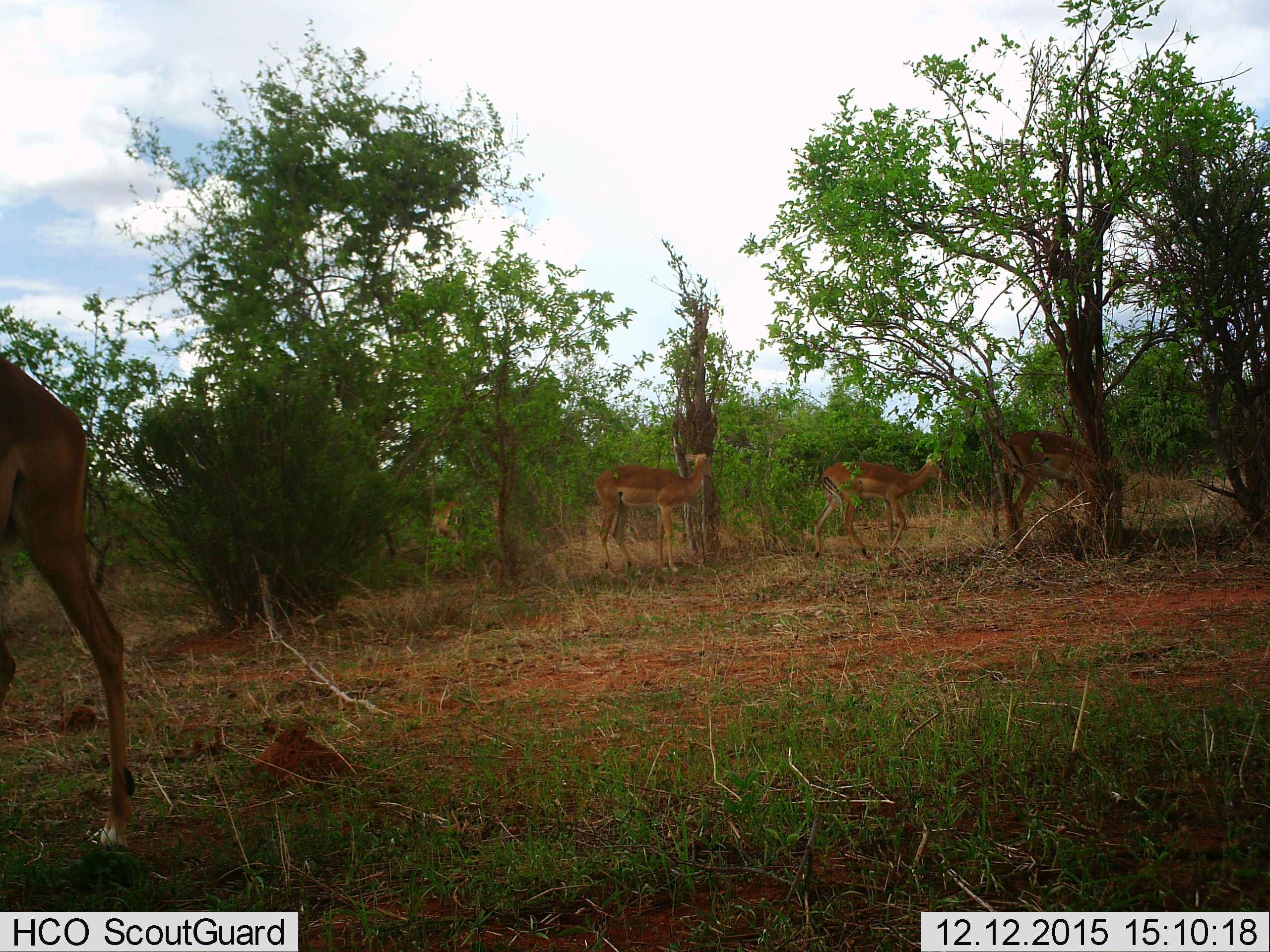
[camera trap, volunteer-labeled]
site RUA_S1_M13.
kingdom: Animalia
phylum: Chordata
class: Mammalia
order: Artiodactyla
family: Bovidae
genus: Aepyceros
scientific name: Aepyceros melampus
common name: impala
Impala (Aepyceros melampus), count 5. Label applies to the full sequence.